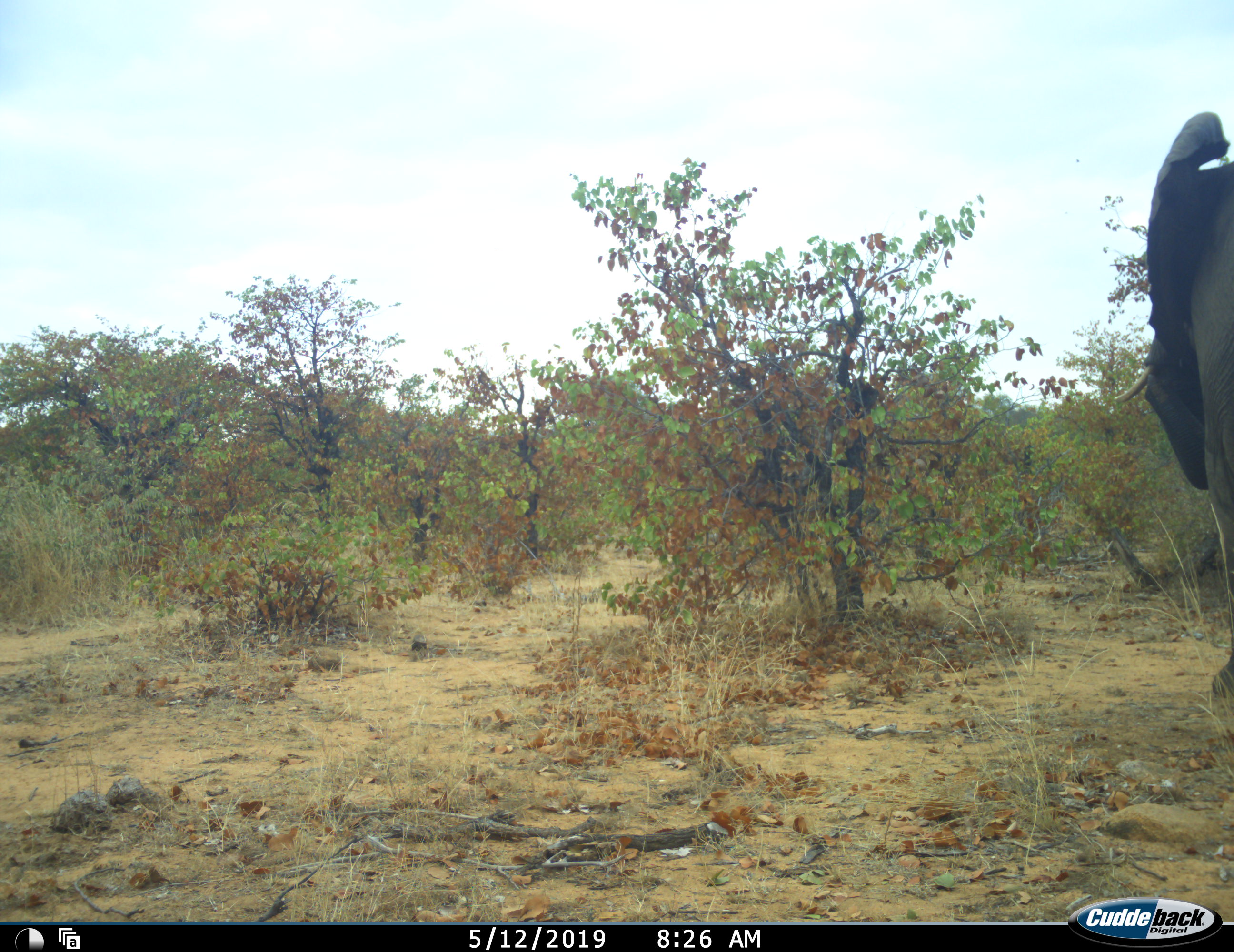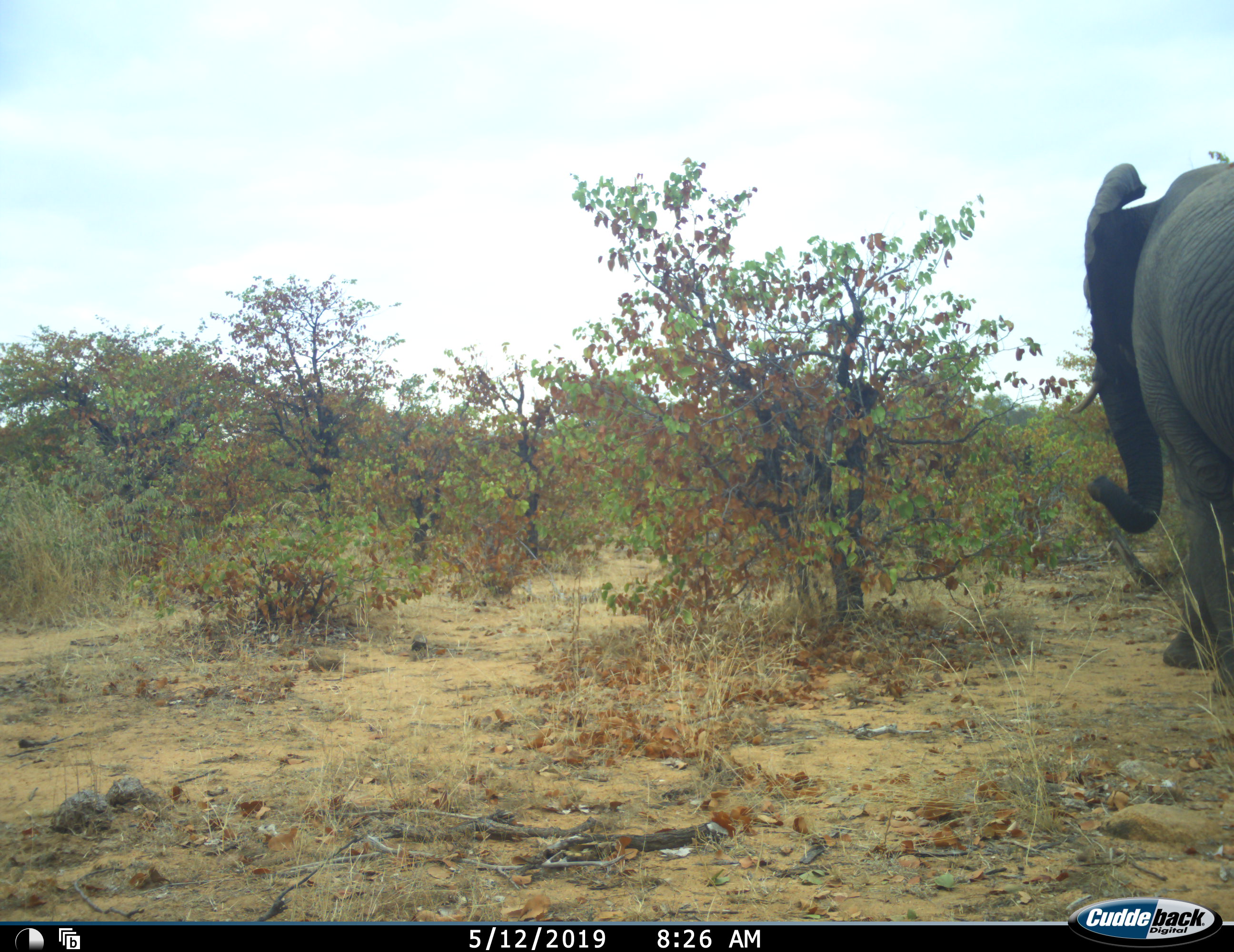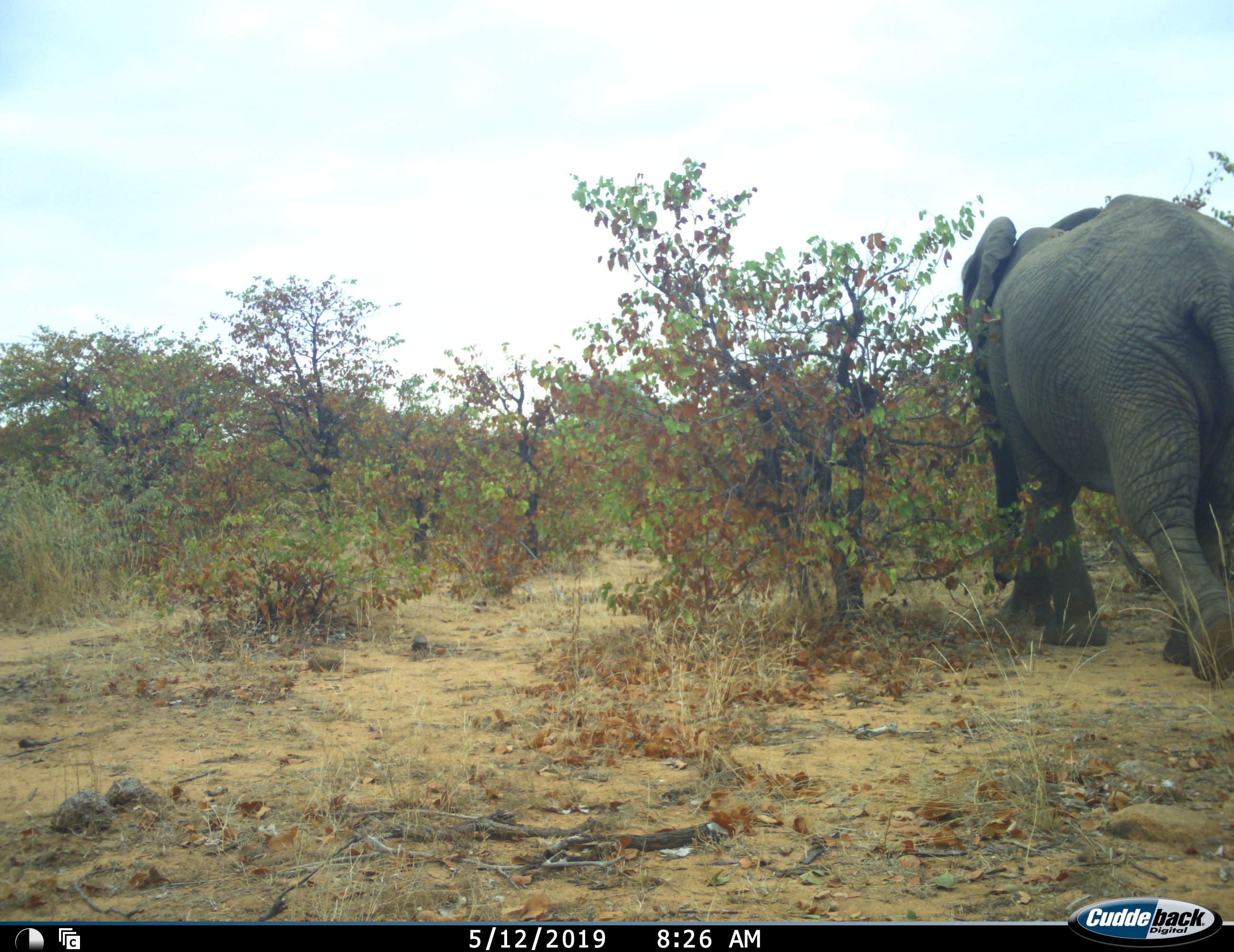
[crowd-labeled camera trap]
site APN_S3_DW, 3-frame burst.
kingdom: Animalia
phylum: Chordata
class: Mammalia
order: Proboscidea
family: Elephantidae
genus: Loxodonta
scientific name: Loxodonta africana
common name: african bush elephant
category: elephant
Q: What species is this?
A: Elephant (african bush elephant) (Loxodonta africana).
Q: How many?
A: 1.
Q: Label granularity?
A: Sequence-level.